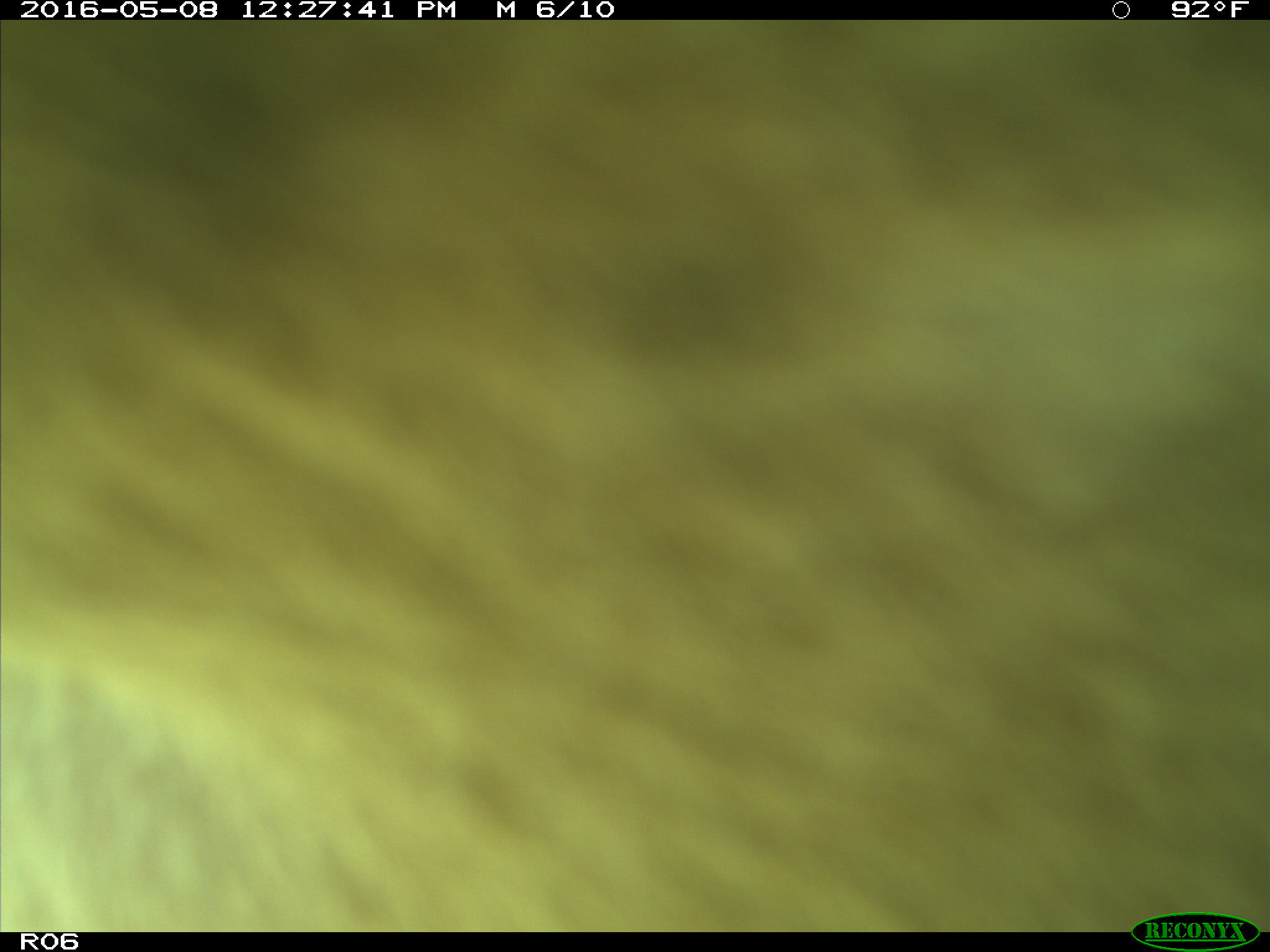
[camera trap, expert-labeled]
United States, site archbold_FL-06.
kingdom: Animalia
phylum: Chordata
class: Mammalia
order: Artiodactyla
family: Bovidae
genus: Bos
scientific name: Bos taurus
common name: domestic cow